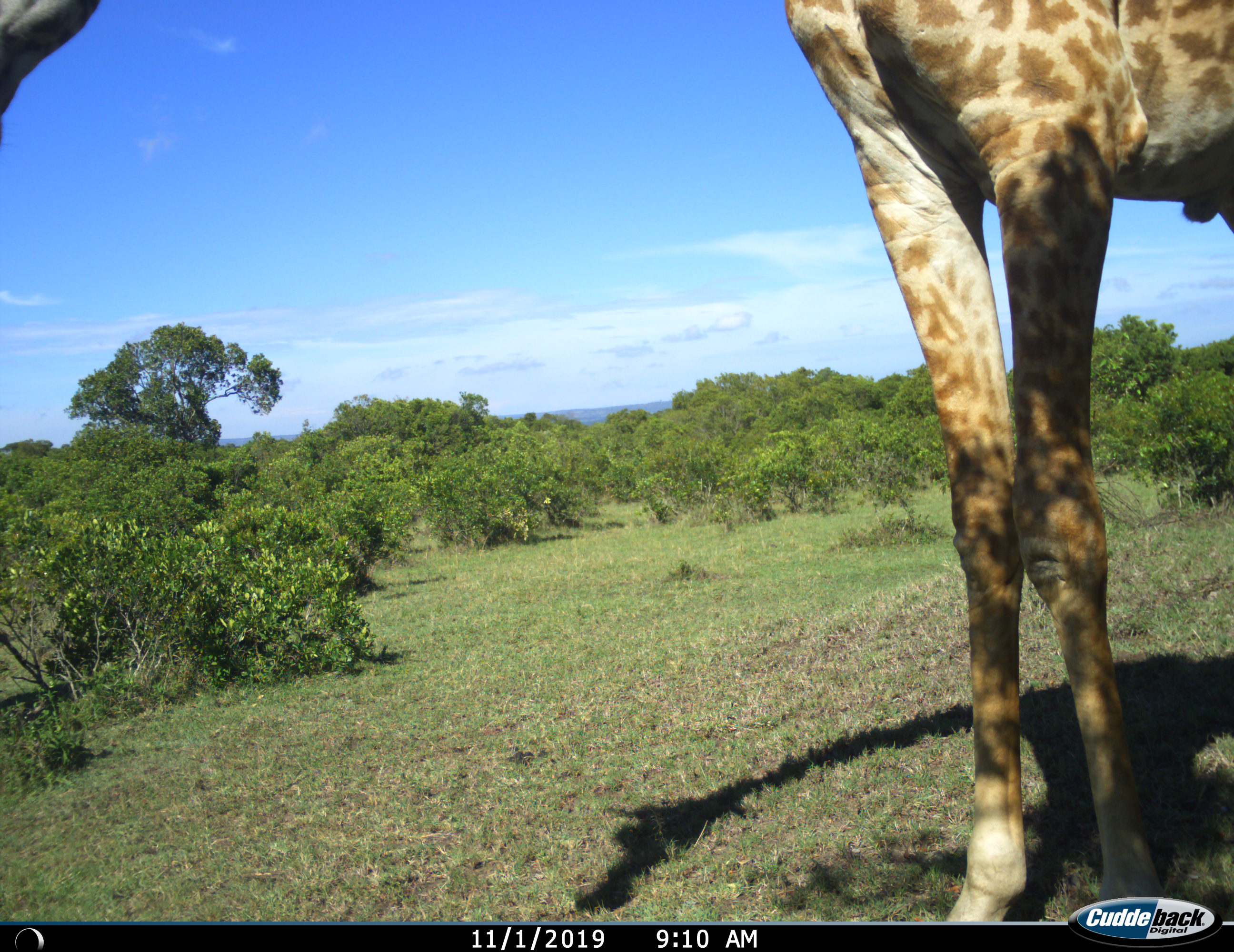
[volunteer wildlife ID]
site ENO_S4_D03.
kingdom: Animalia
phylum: Chordata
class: Mammalia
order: Artiodactyla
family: Giraffidae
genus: Giraffa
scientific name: Giraffa camelopardalis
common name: giraffe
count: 1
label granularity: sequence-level